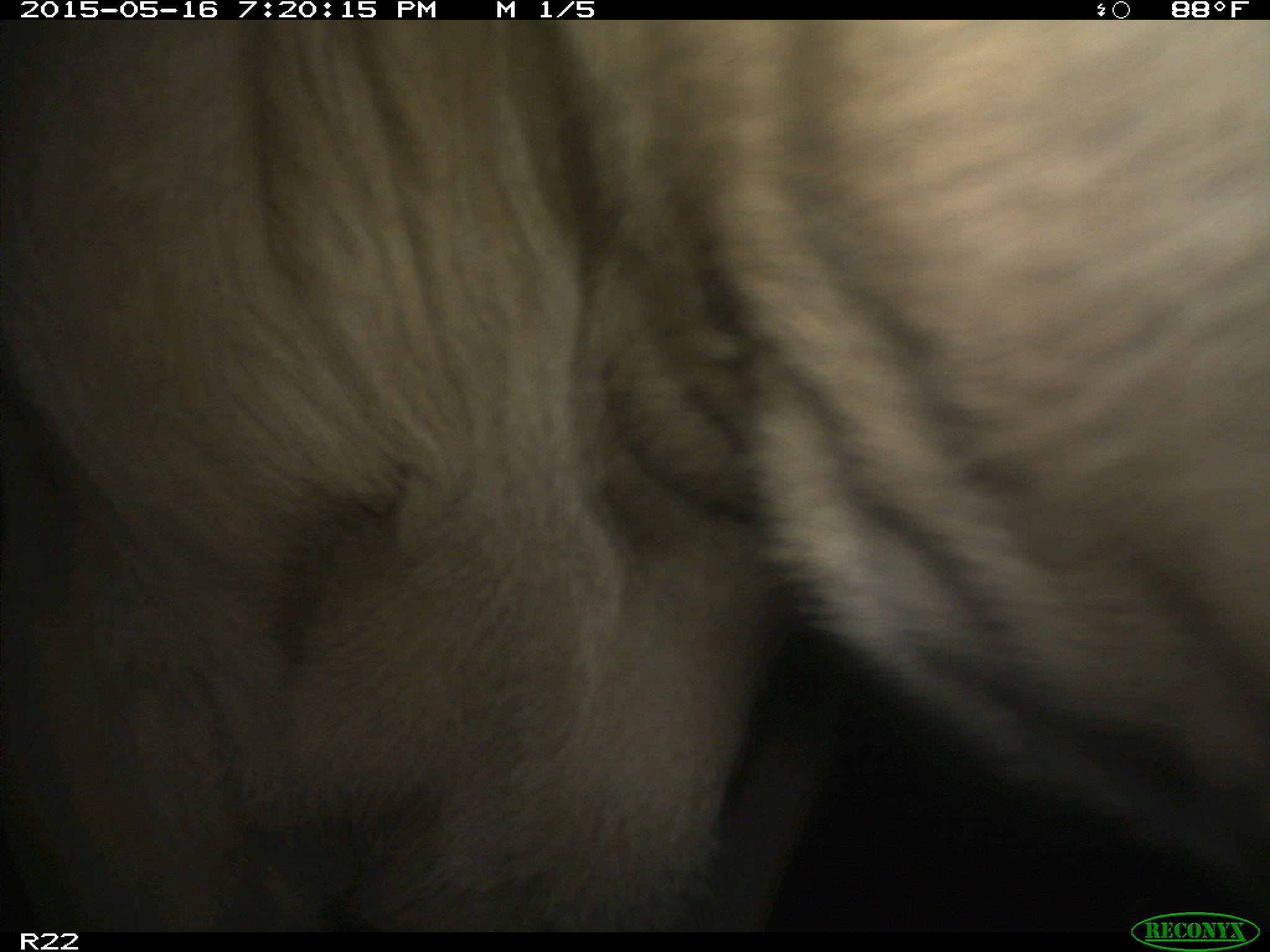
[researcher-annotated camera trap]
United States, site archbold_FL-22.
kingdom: Animalia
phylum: Chordata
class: Mammalia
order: Artiodactyla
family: Bovidae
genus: Bos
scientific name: Bos taurus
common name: domestic cow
Bos taurus (domestic cow).